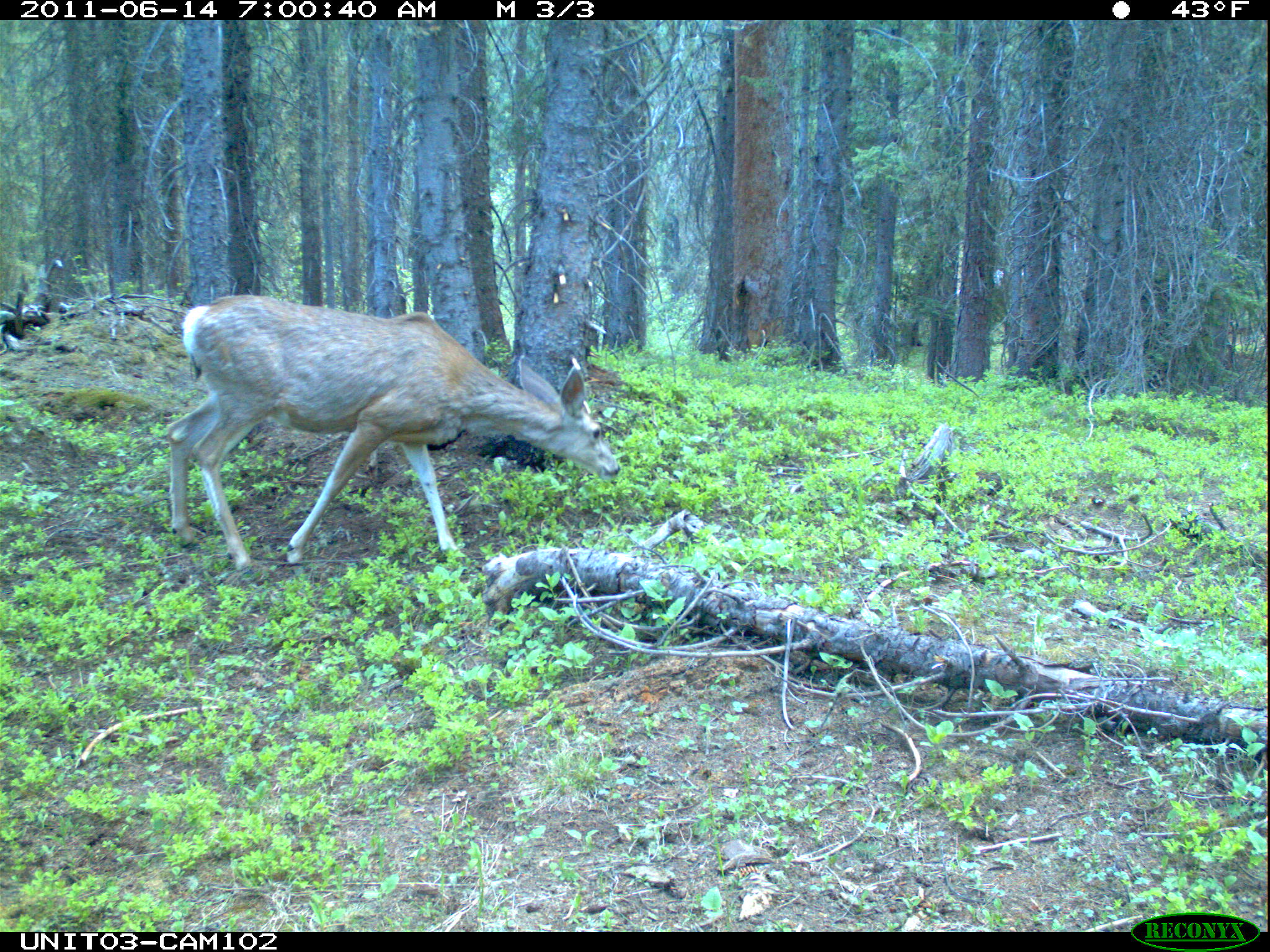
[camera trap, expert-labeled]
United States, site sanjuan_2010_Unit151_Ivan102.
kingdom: Animalia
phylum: Chordata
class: Mammalia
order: Artiodactyla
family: Cervidae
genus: Odocoileus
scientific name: Odocoileus hemionus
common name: mule deer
Odocoileus hemionus (mule deer).